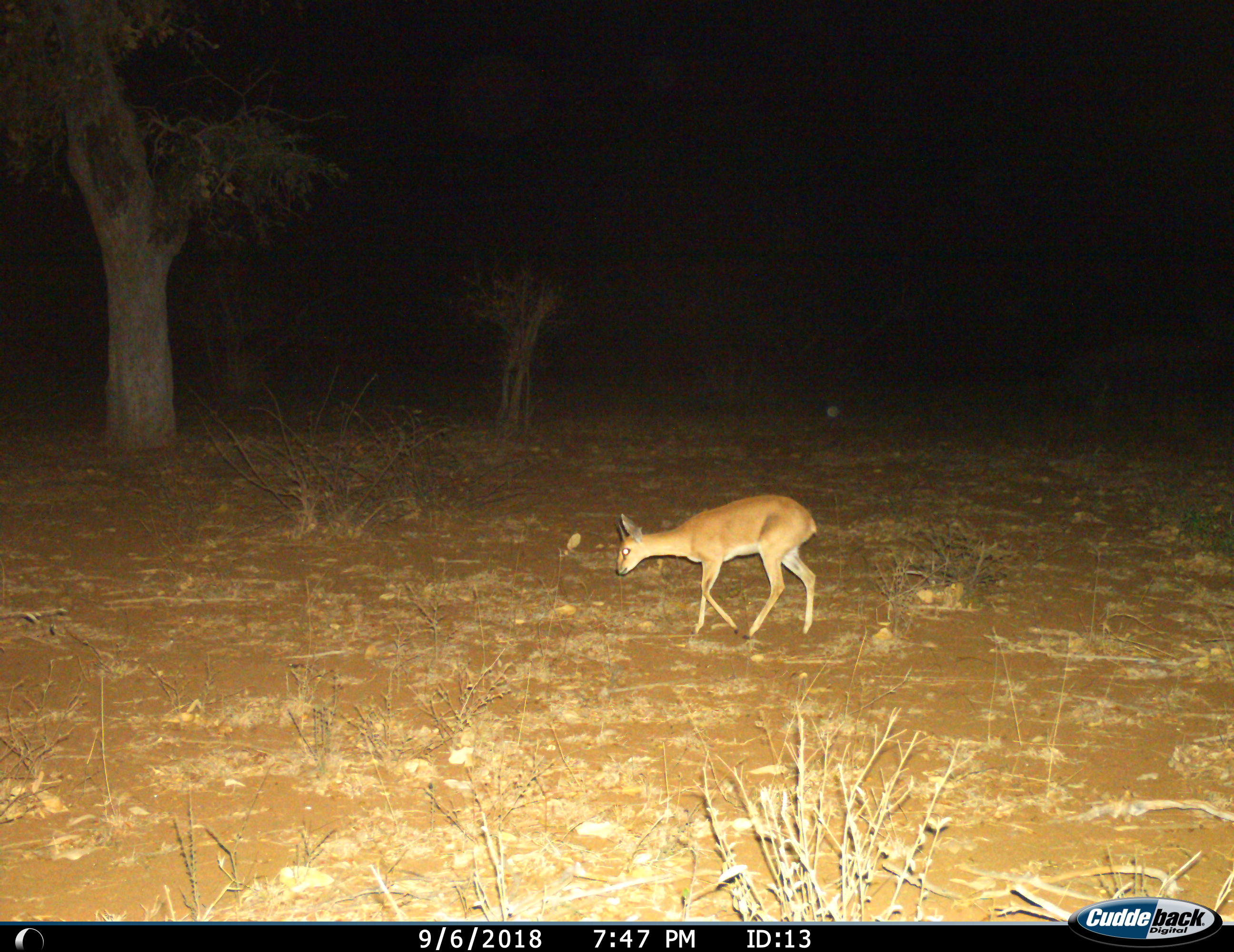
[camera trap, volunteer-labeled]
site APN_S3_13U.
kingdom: Animalia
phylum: Chordata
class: Mammalia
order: Artiodactyla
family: Bovidae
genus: Raphicerus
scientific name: Raphicerus campestris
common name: steenbok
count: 1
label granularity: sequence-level